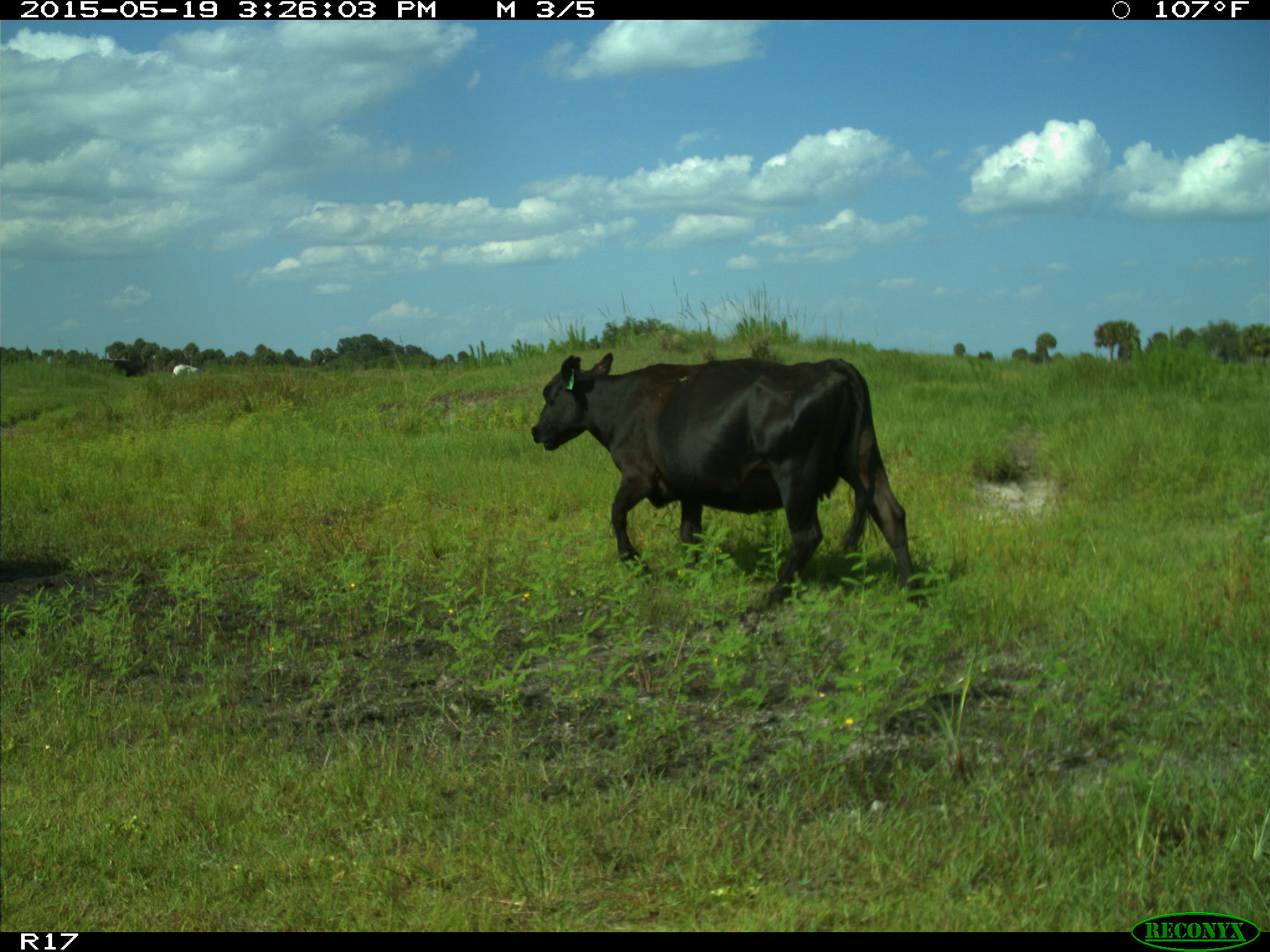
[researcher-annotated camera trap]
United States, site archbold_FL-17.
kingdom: Animalia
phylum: Chordata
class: Mammalia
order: Artiodactyla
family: Bovidae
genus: Bos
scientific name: Bos taurus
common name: domestic cow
Bos taurus (domestic cow).